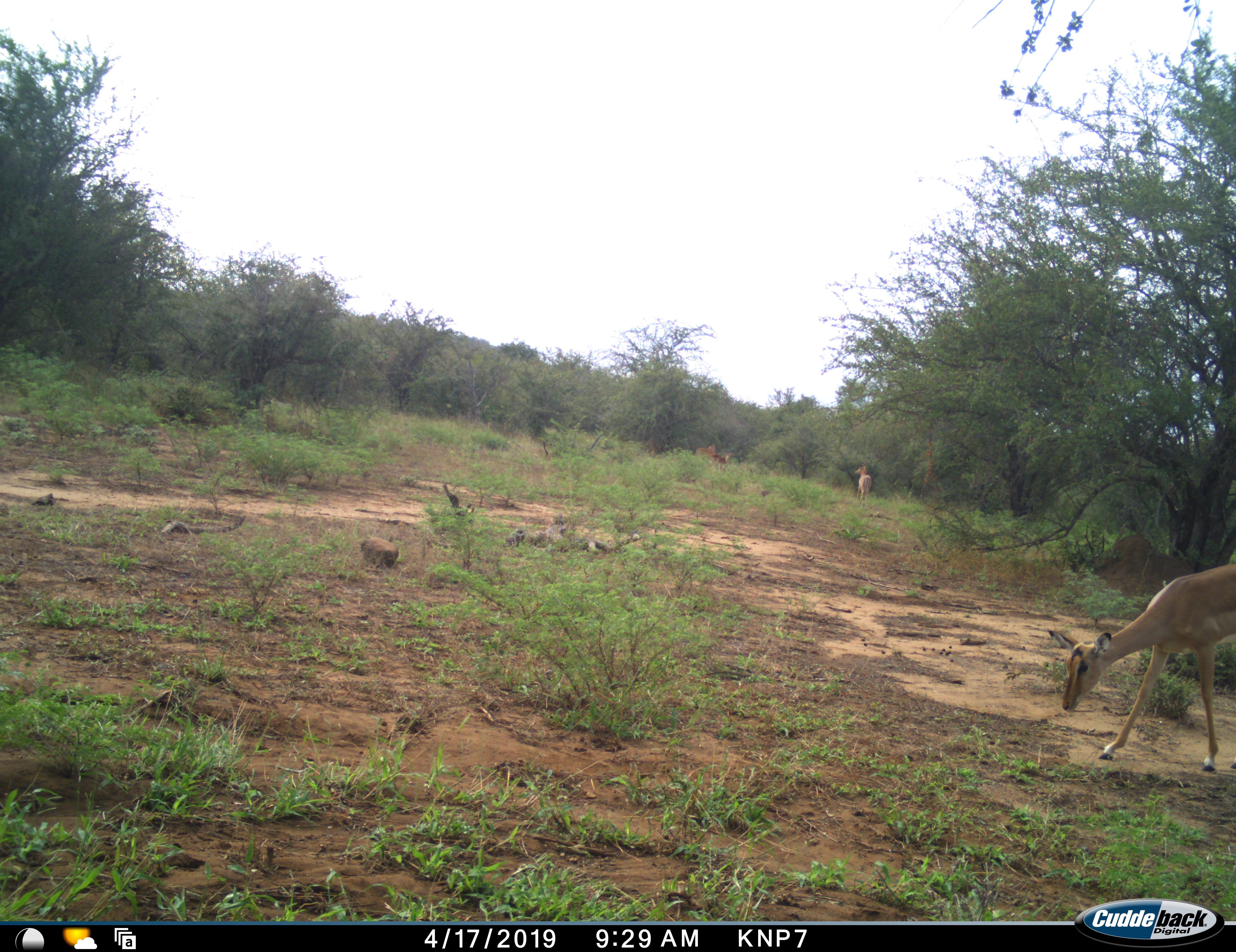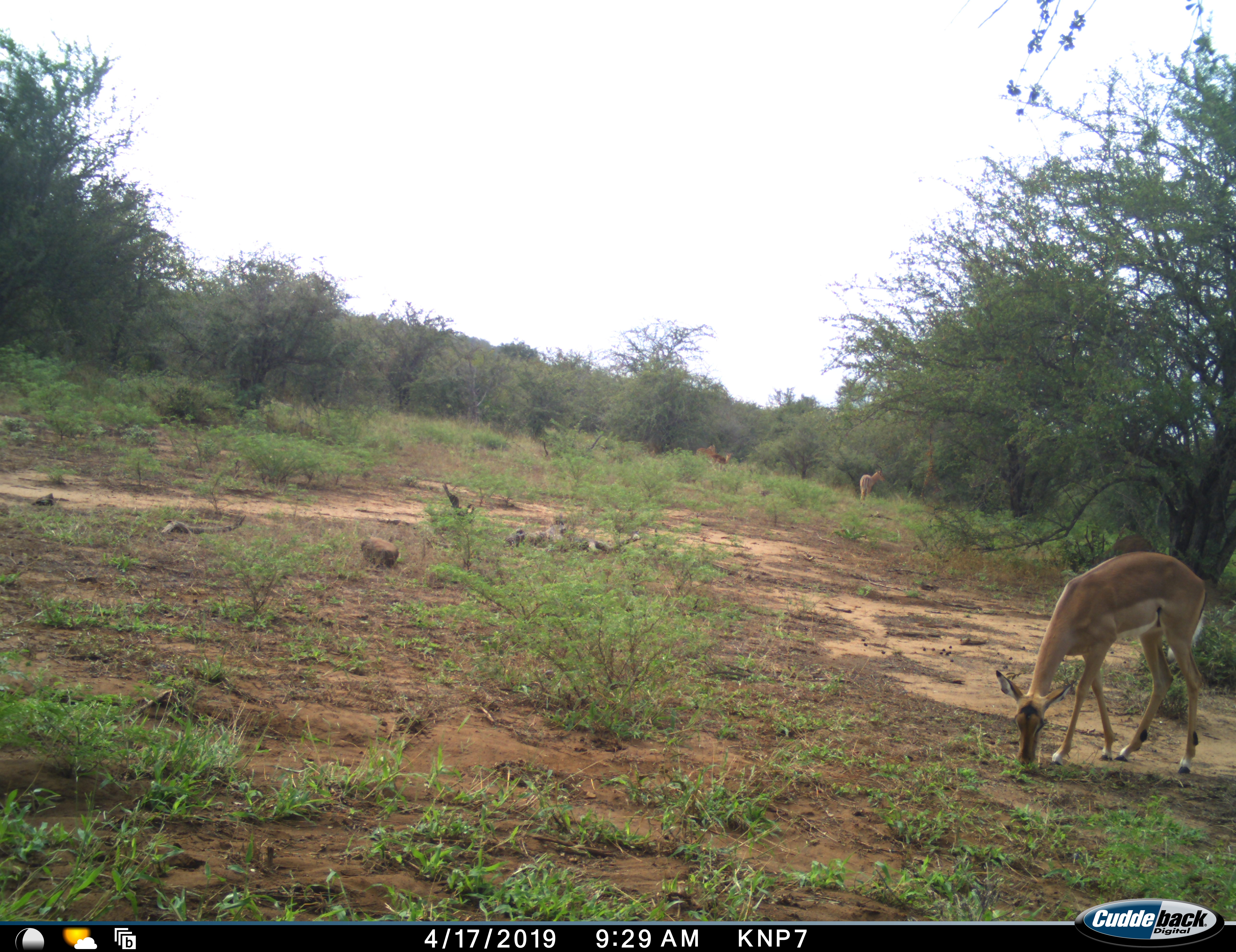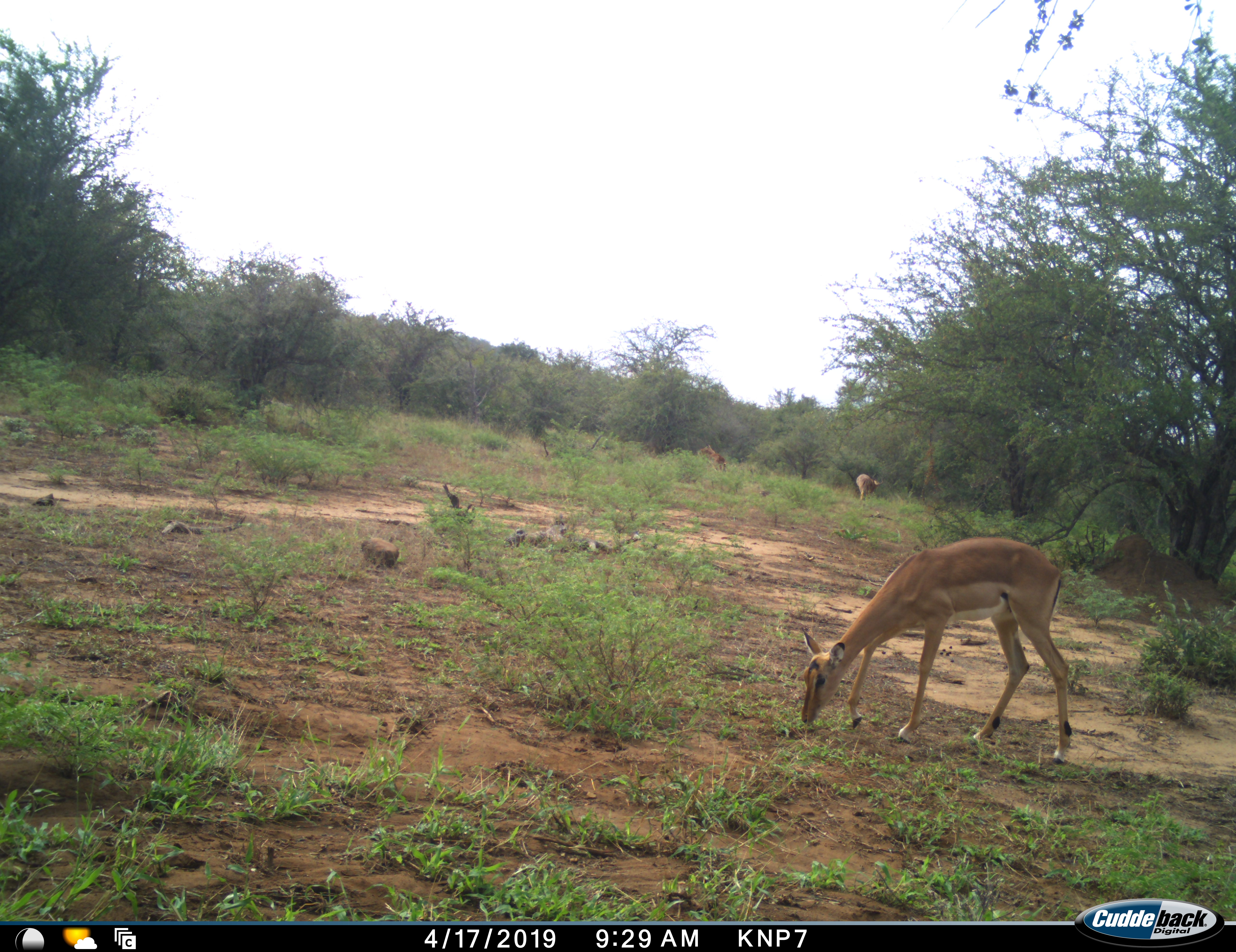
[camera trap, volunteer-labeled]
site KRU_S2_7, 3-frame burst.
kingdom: Animalia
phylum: Chordata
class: Mammalia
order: Artiodactyla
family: Bovidae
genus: Aepyceros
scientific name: Aepyceros melampus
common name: impala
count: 4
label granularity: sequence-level